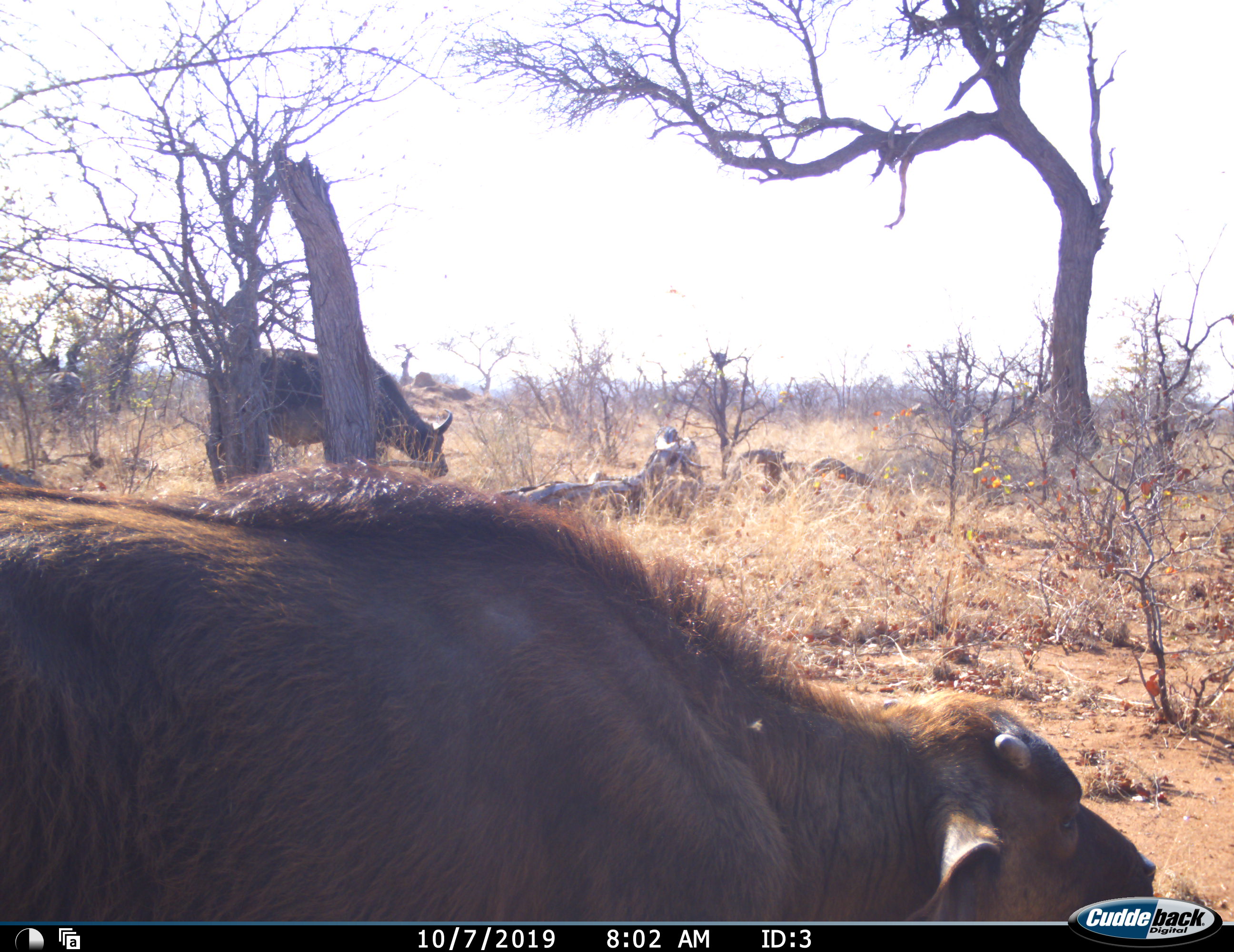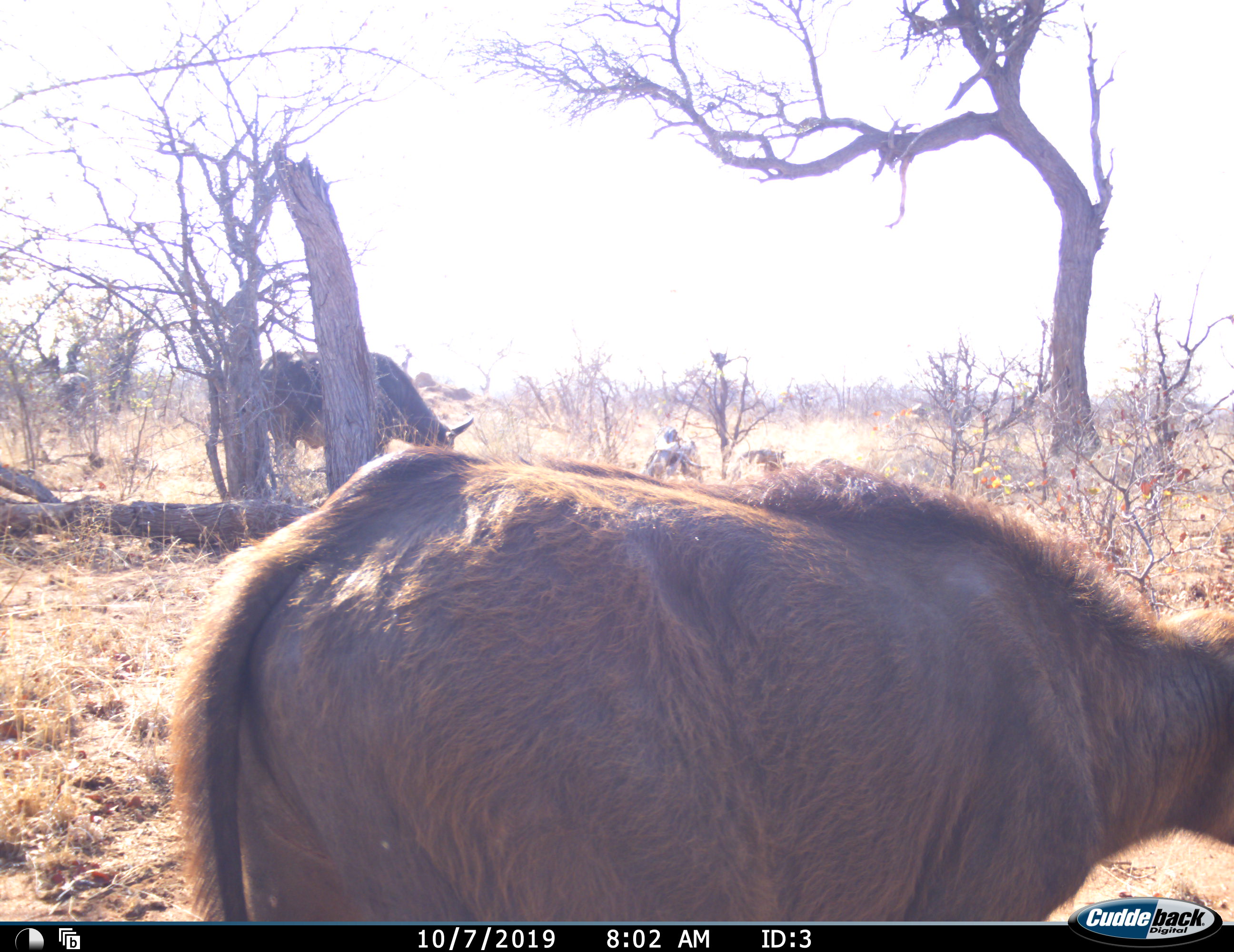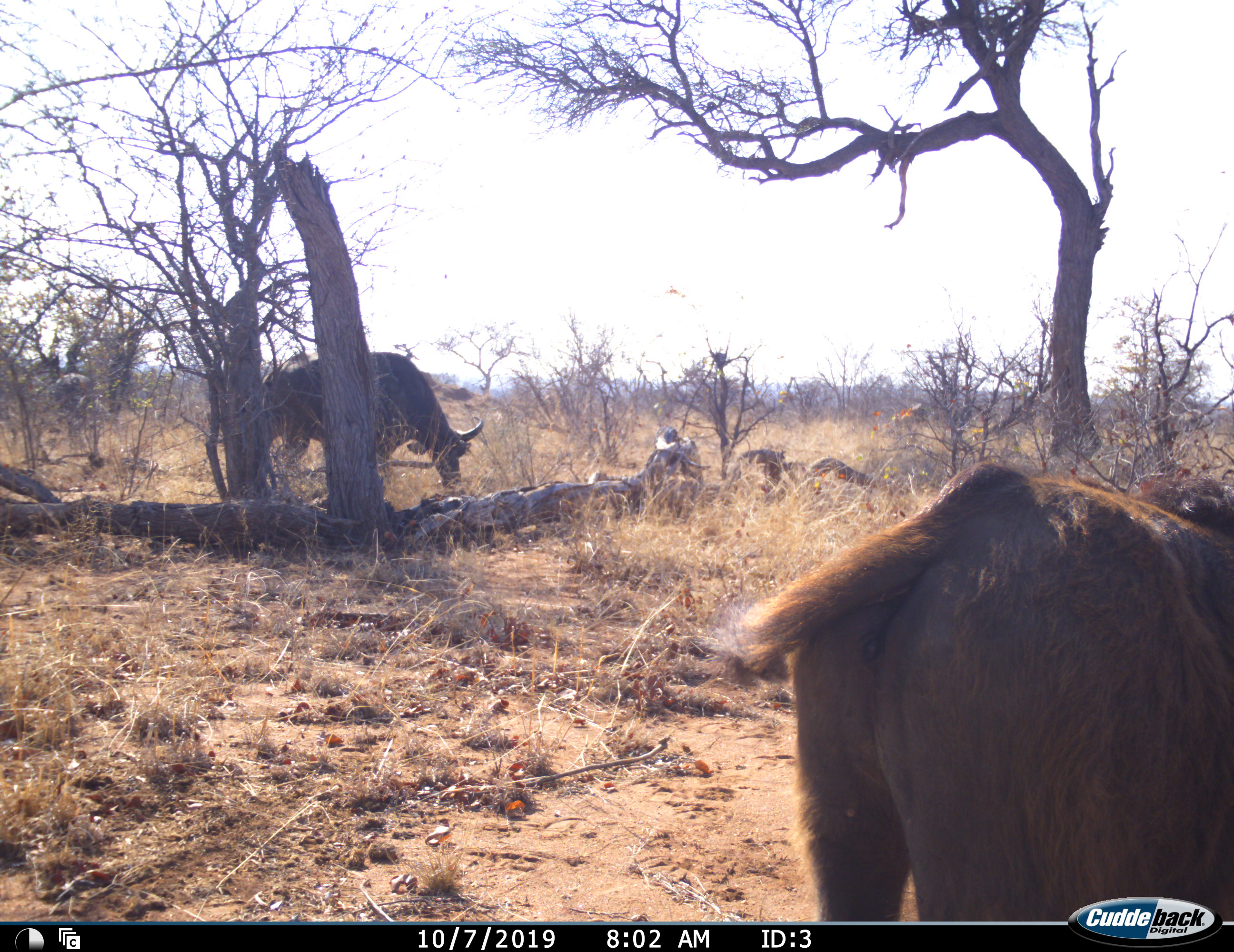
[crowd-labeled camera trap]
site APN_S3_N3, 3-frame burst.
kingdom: Animalia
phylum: Chordata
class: Mammalia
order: Artiodactyla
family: Bovidae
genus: Syncerus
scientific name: Syncerus caffer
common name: african buffalo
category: buffalo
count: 2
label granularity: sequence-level